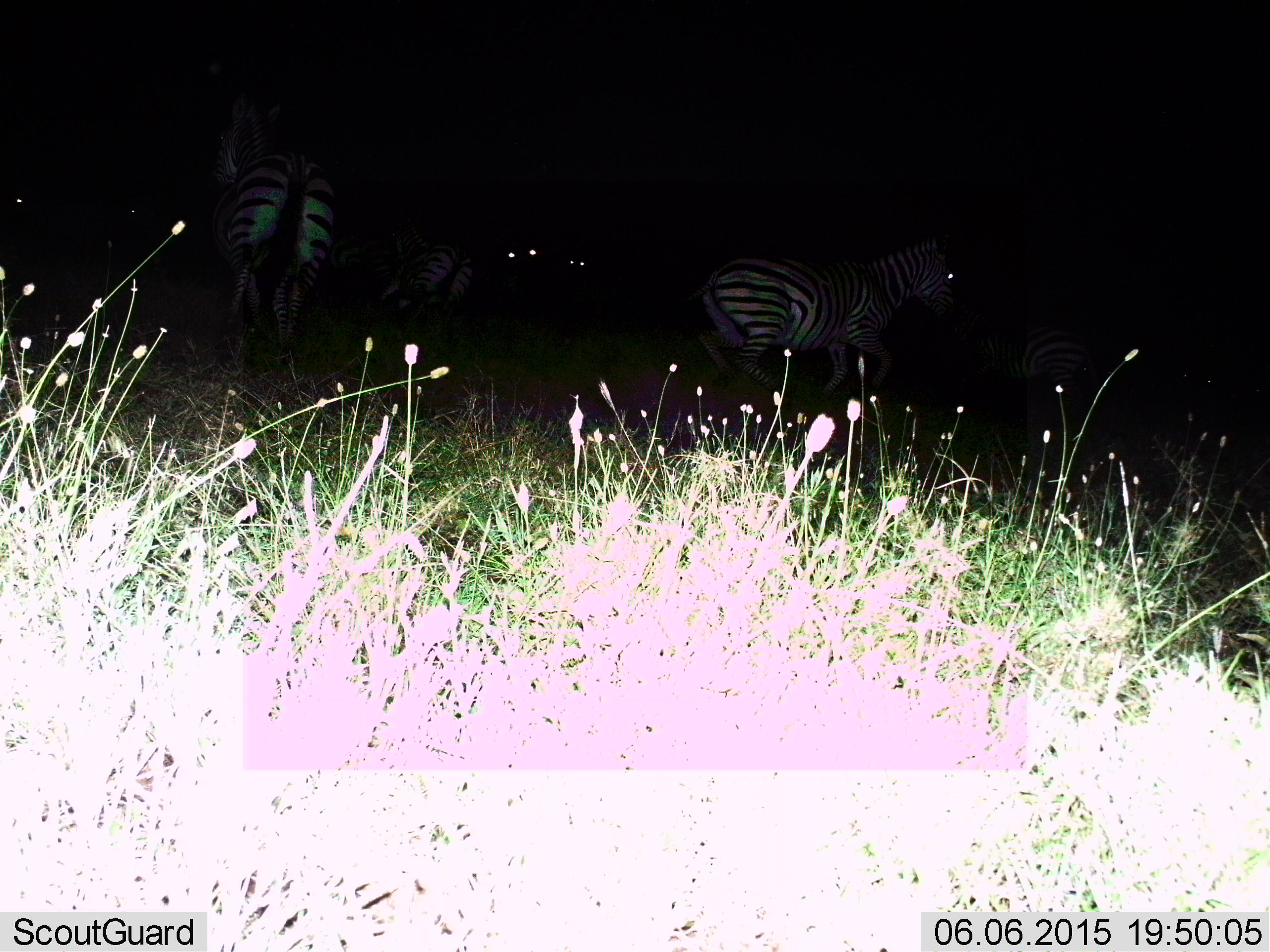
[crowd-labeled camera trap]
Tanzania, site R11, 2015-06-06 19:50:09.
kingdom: Animalia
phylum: Chordata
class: Mammalia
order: Perissodactyla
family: Equidae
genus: Equus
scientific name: Equus quagga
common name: plains zebra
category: zebra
Zebra (plains zebra) (Equus quagga), count 4. Behavior (volunteer vote fractions): standing 45%, resting 18%, moving 64%, interacting 9%. Young present (vote fraction): 0%. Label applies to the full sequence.